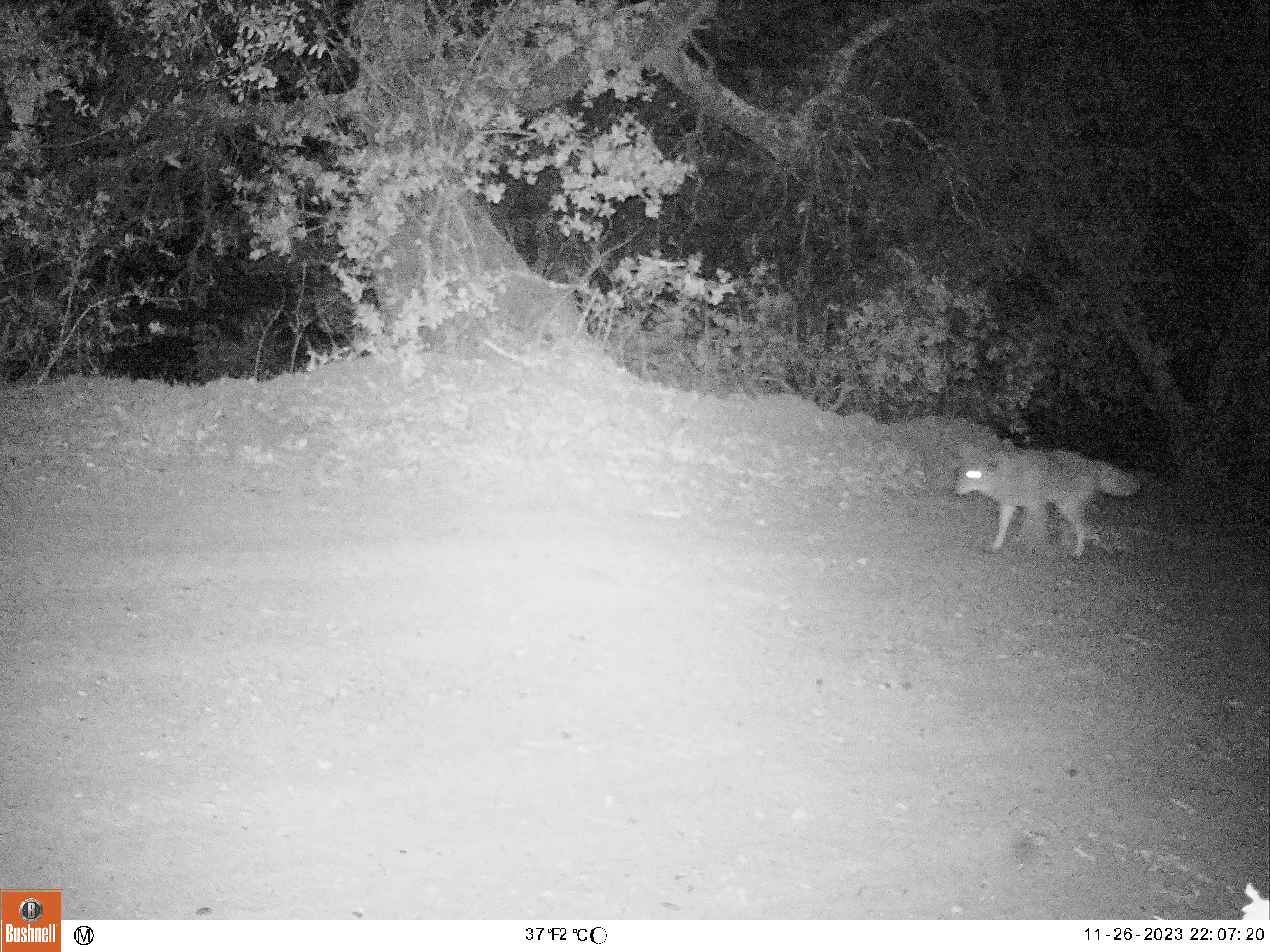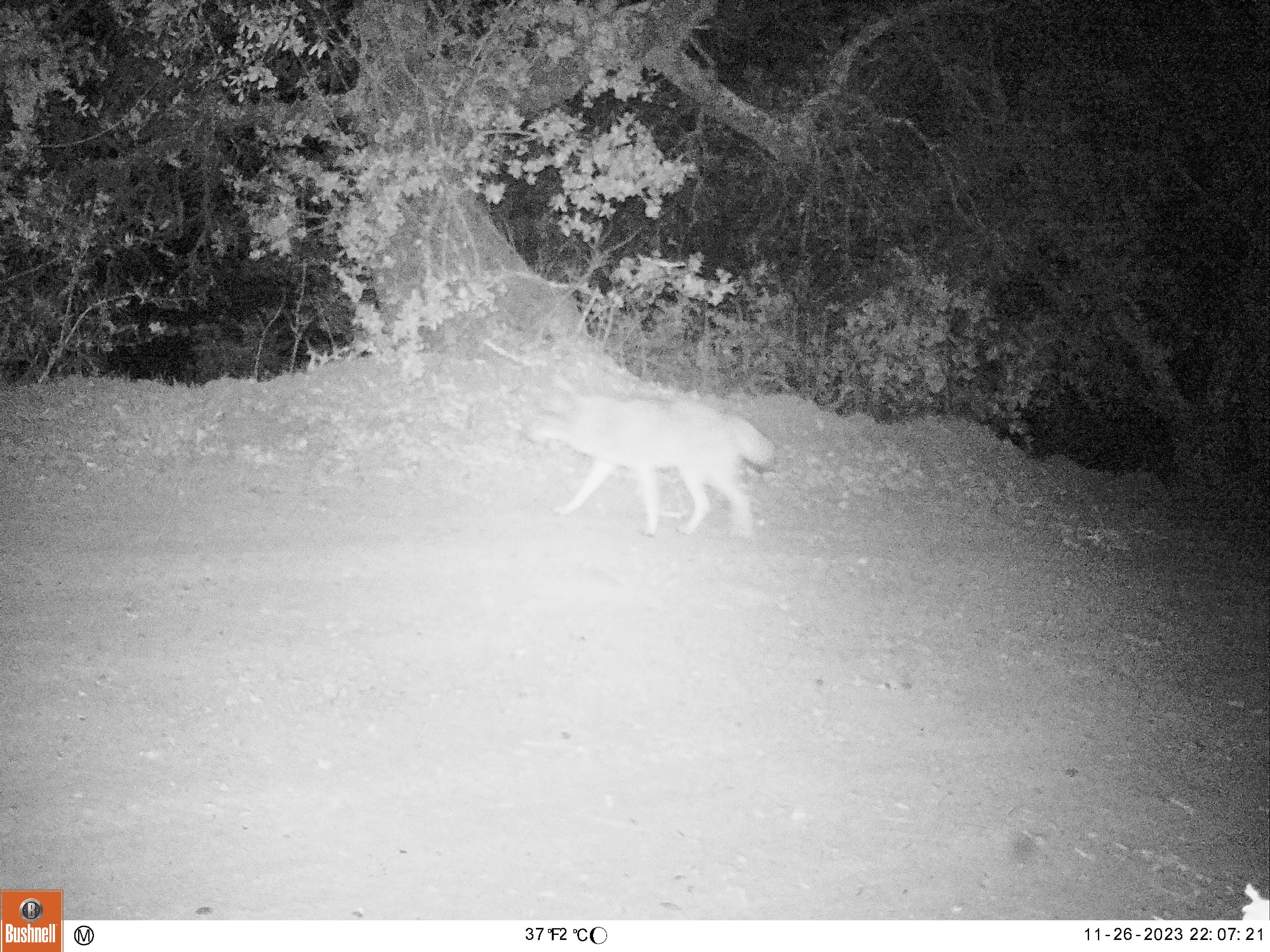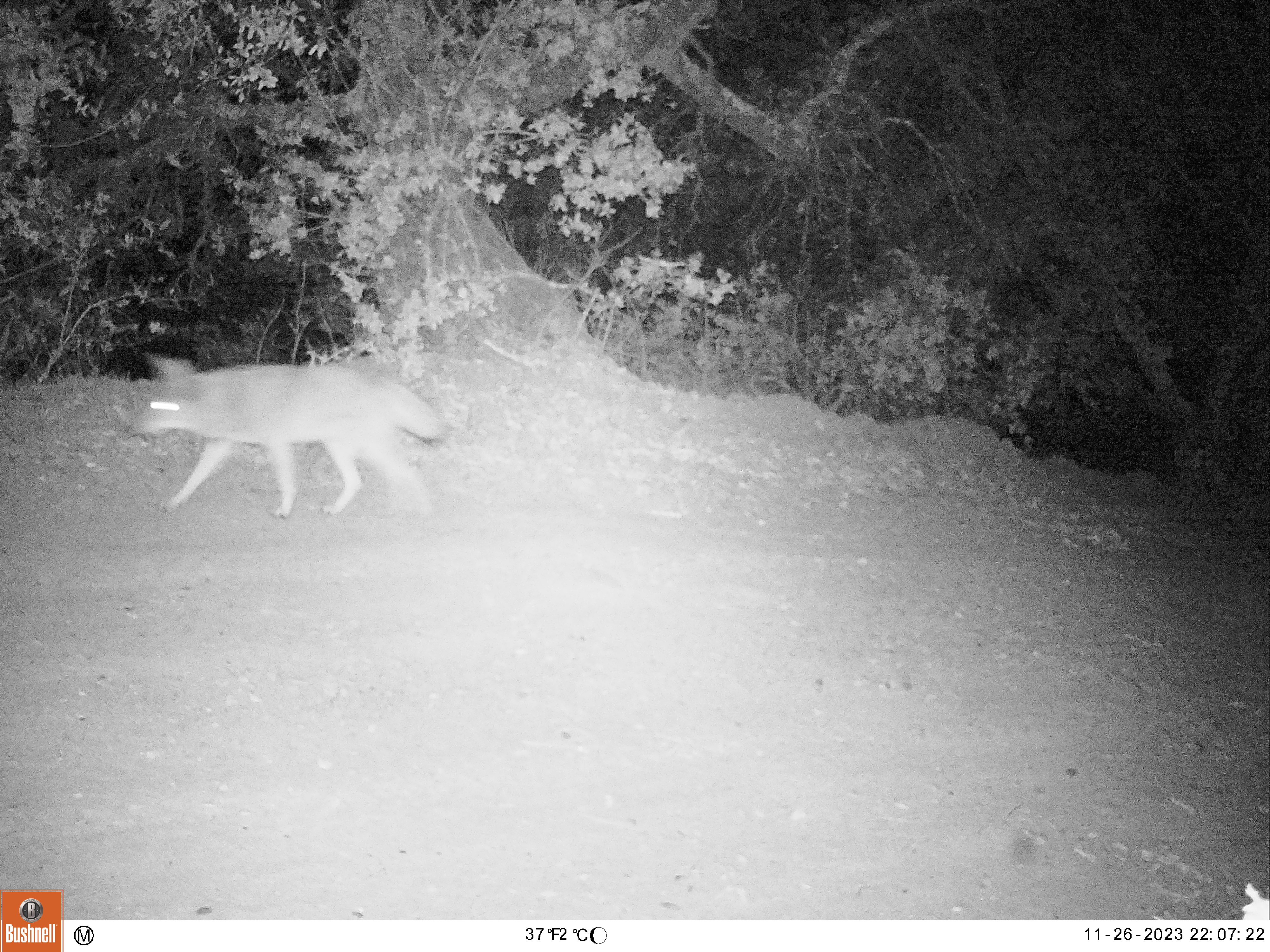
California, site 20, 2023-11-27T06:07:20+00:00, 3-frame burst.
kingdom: Animalia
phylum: Chordata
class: Mammalia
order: Carnivora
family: Canidae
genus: Canis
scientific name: Canis latrans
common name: coyote